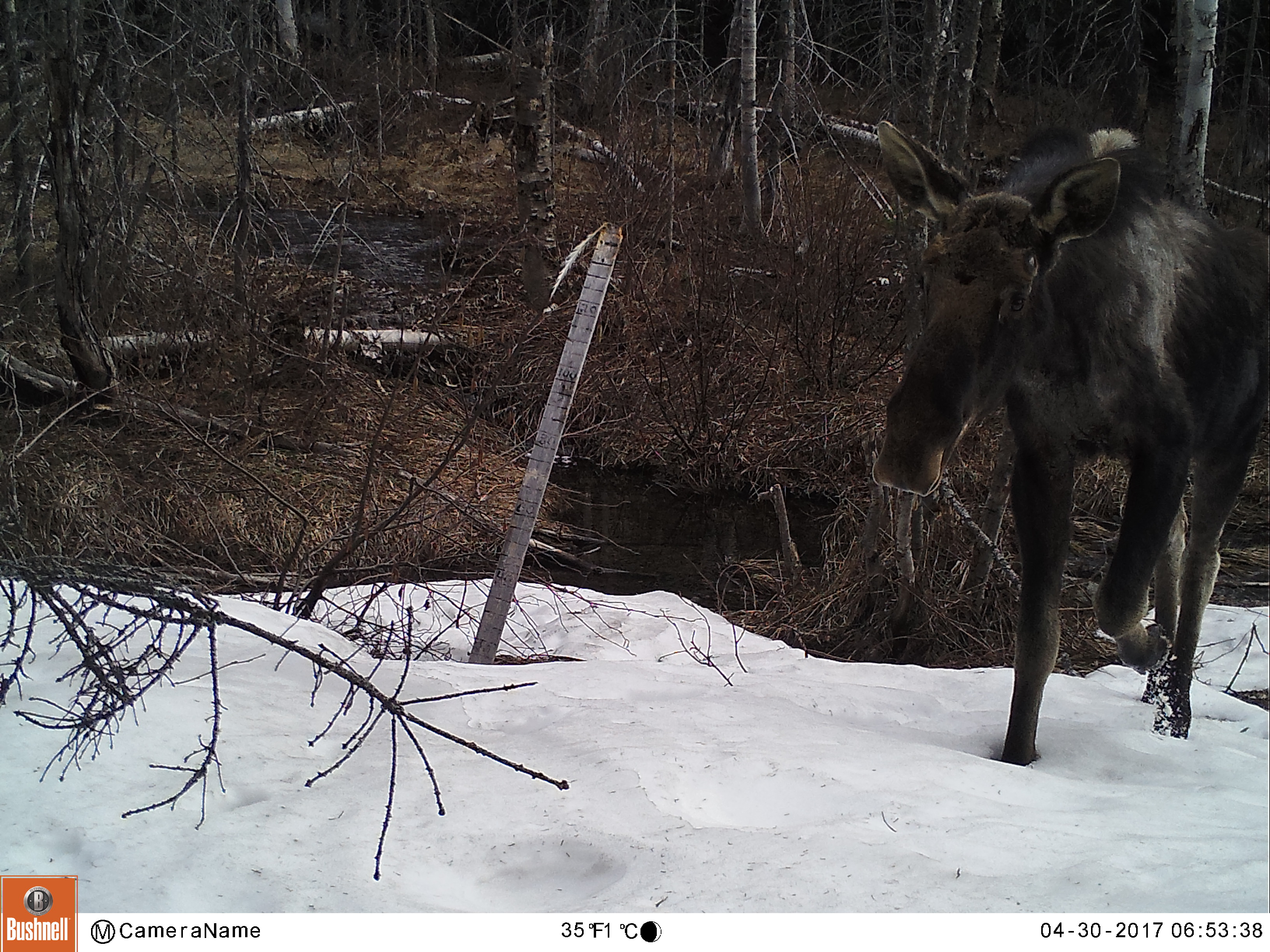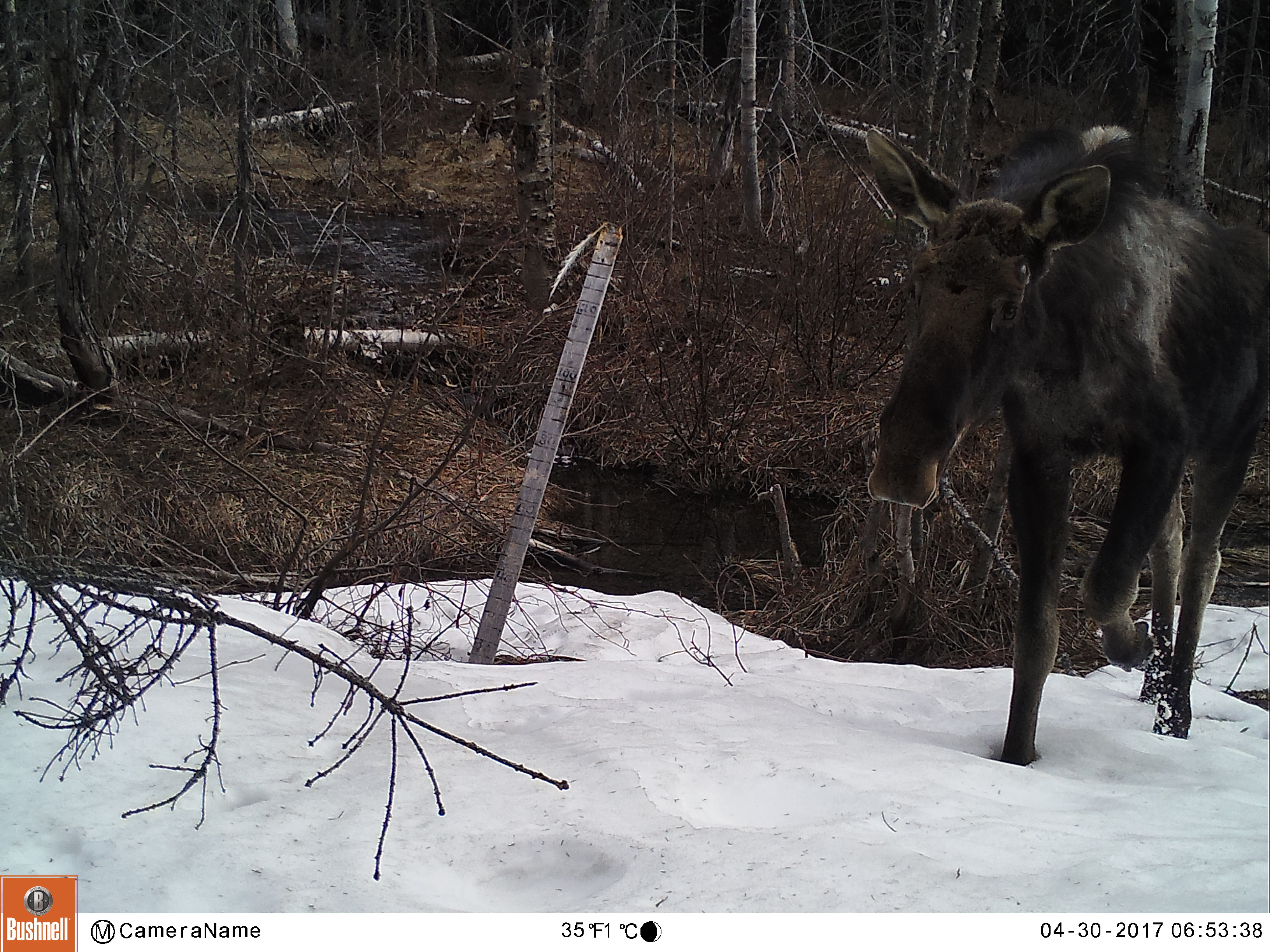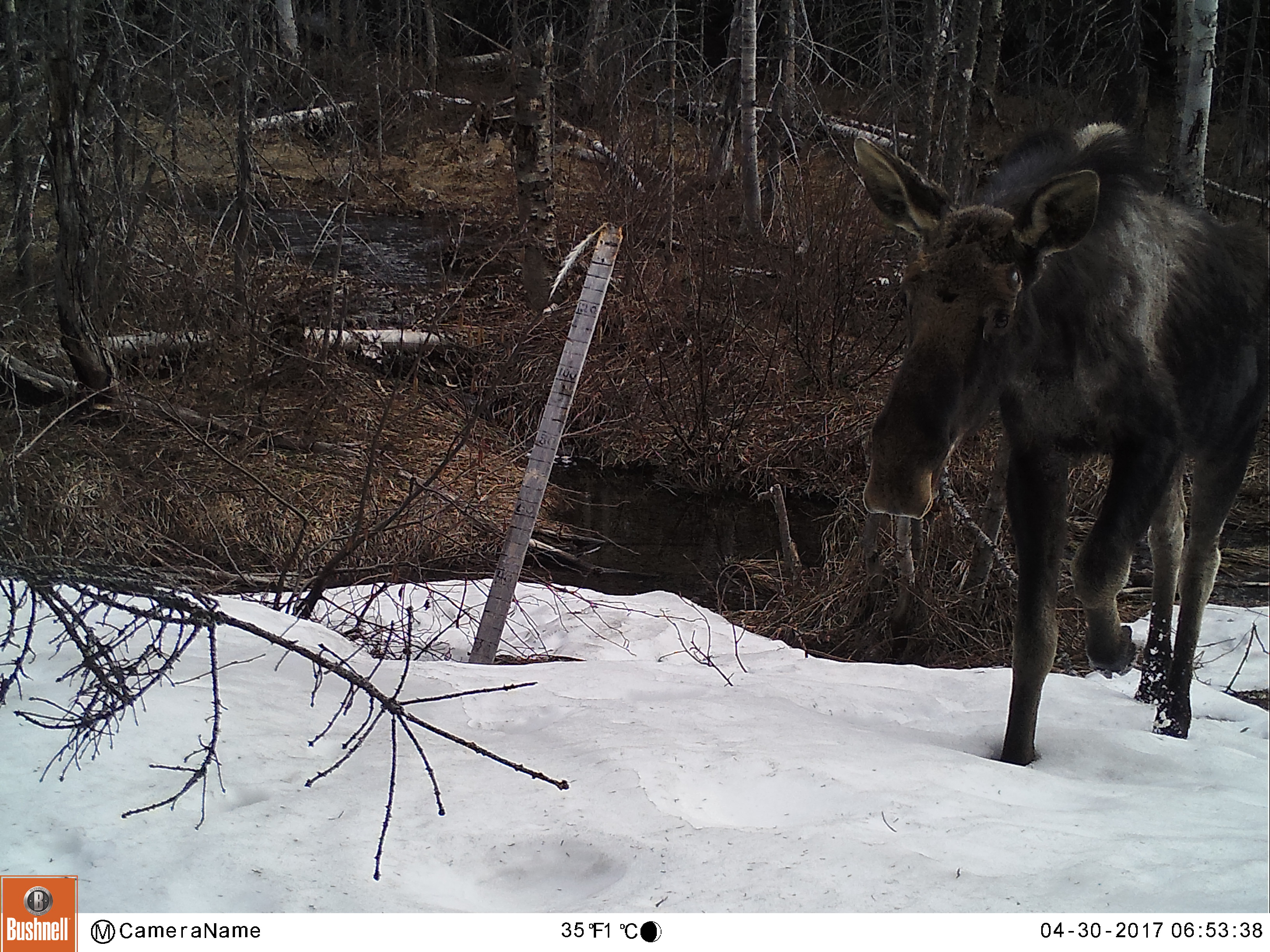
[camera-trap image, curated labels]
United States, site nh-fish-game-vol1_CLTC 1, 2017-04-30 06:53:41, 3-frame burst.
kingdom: Animalia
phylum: Chordata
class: Mammalia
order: Artiodactyla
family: Cervidae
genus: Alces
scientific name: Alces alces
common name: moose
Moose (Alces alces).